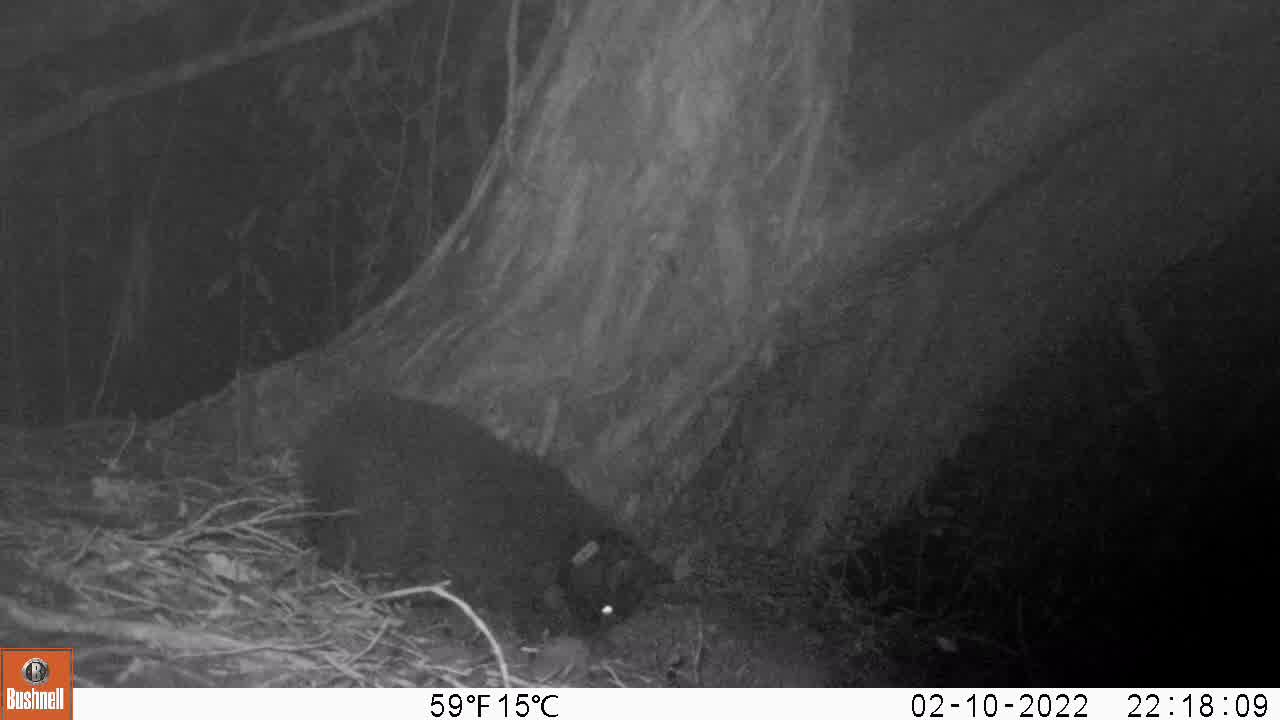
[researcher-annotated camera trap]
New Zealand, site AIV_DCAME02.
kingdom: Animalia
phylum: Chordata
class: Mammalia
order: Carnivora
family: Felidae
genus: Felis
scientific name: Felis catus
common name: domestic cat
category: cat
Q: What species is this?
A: Cat (domestic cat) (Felis catus).